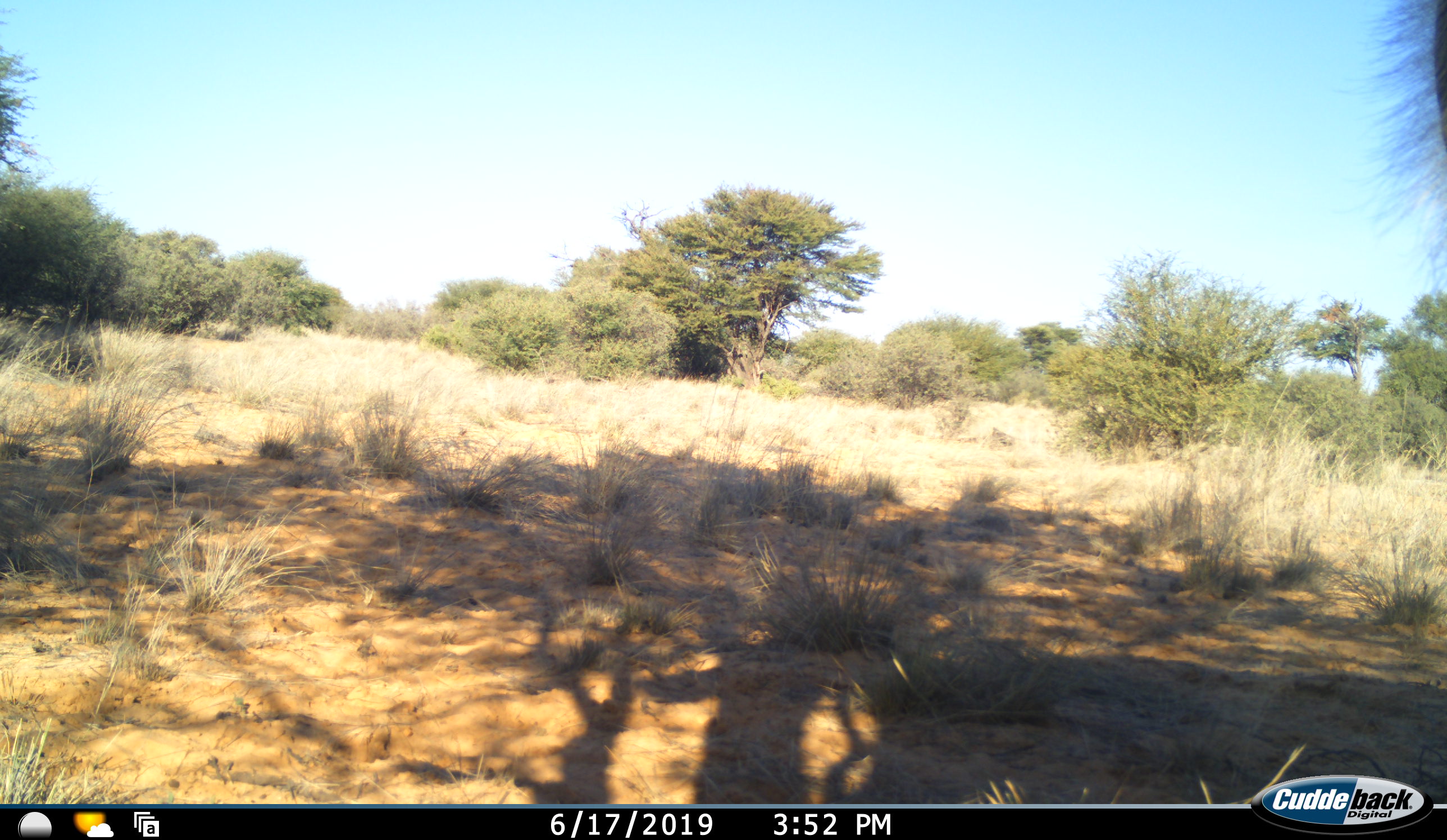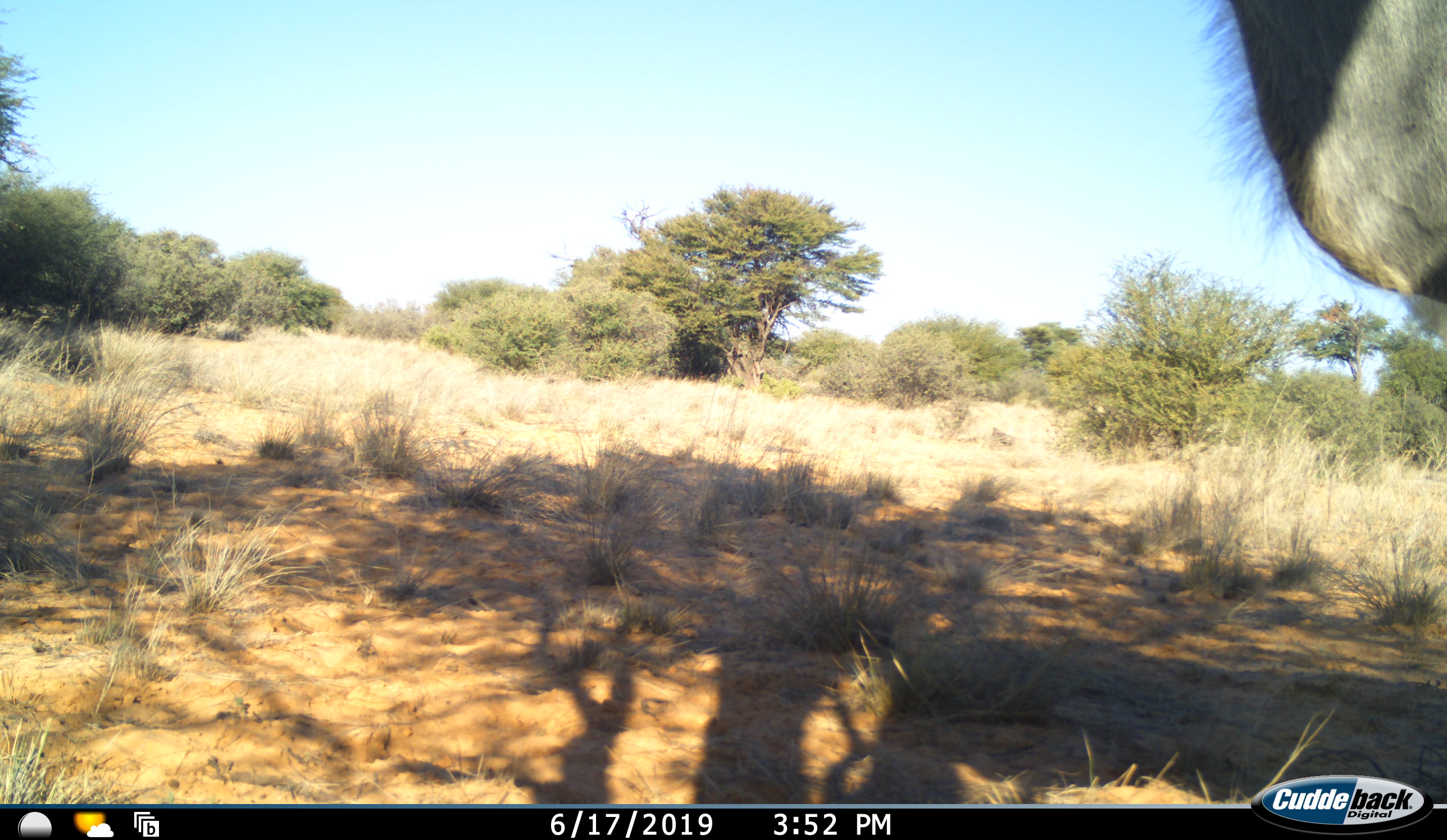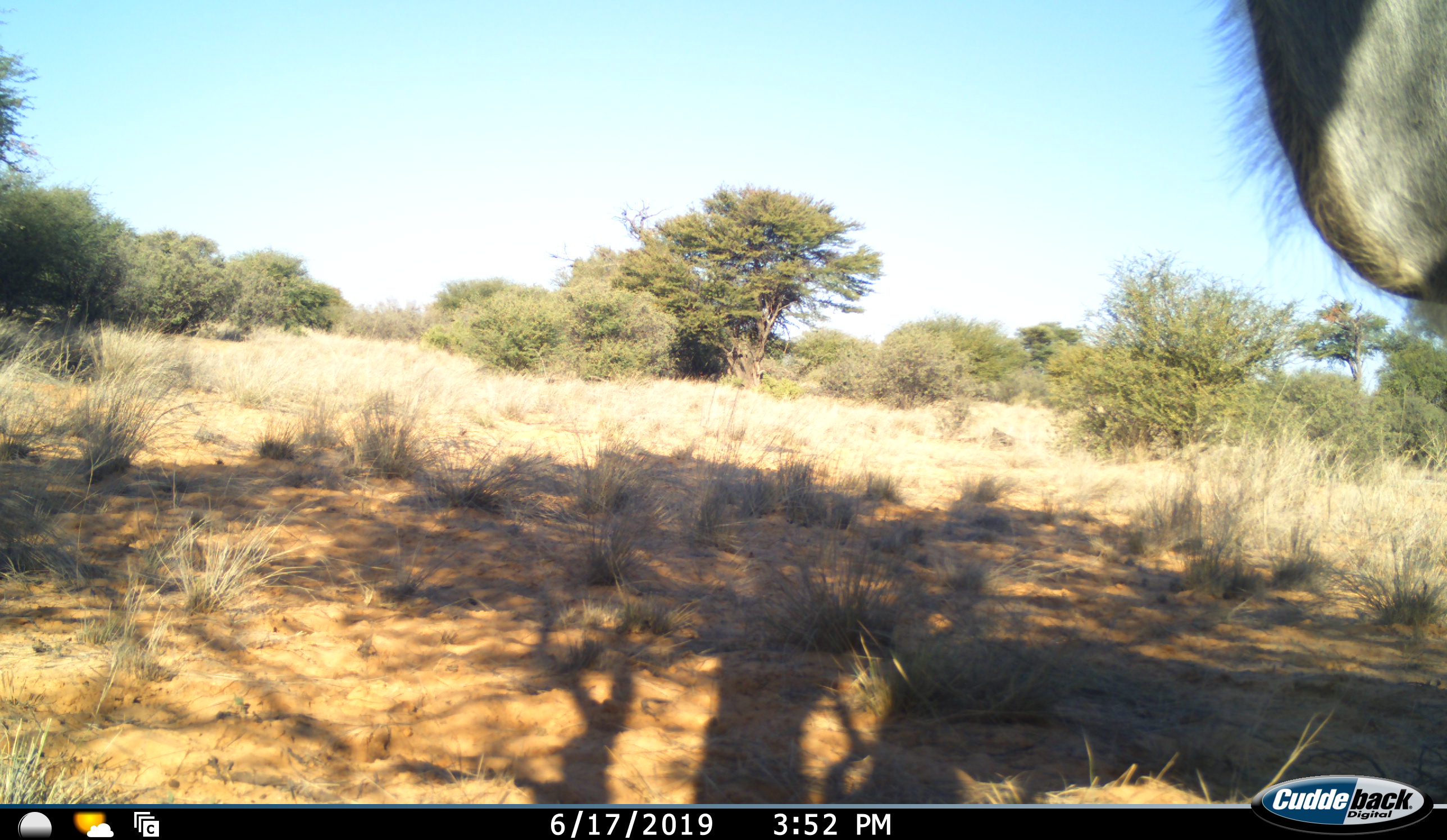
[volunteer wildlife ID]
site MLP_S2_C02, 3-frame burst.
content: unidentified animal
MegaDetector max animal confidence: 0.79